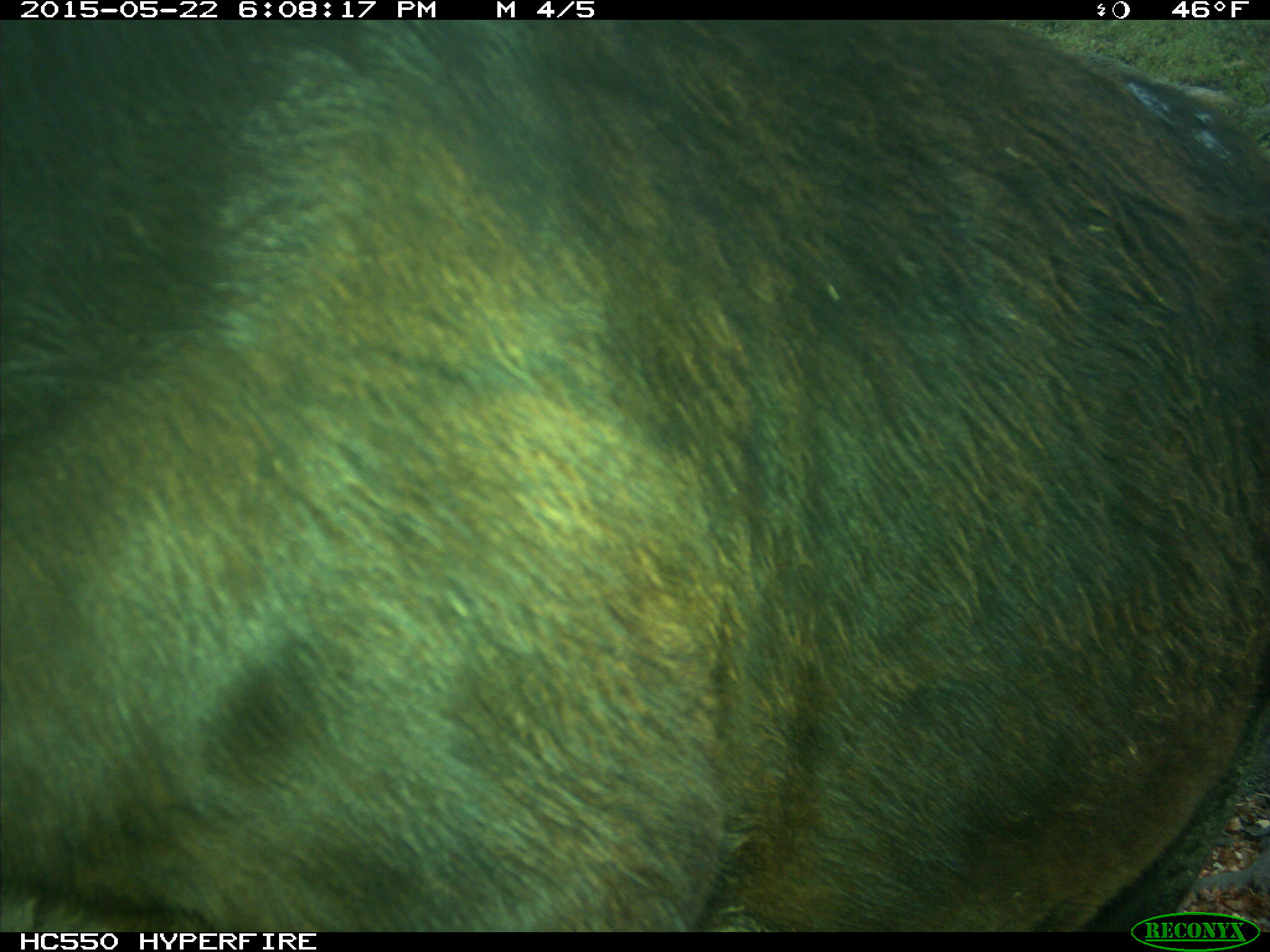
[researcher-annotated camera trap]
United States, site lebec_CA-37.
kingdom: Animalia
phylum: Chordata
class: Mammalia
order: Artiodactyla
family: Bovidae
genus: Bos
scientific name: Bos taurus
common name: domestic cow